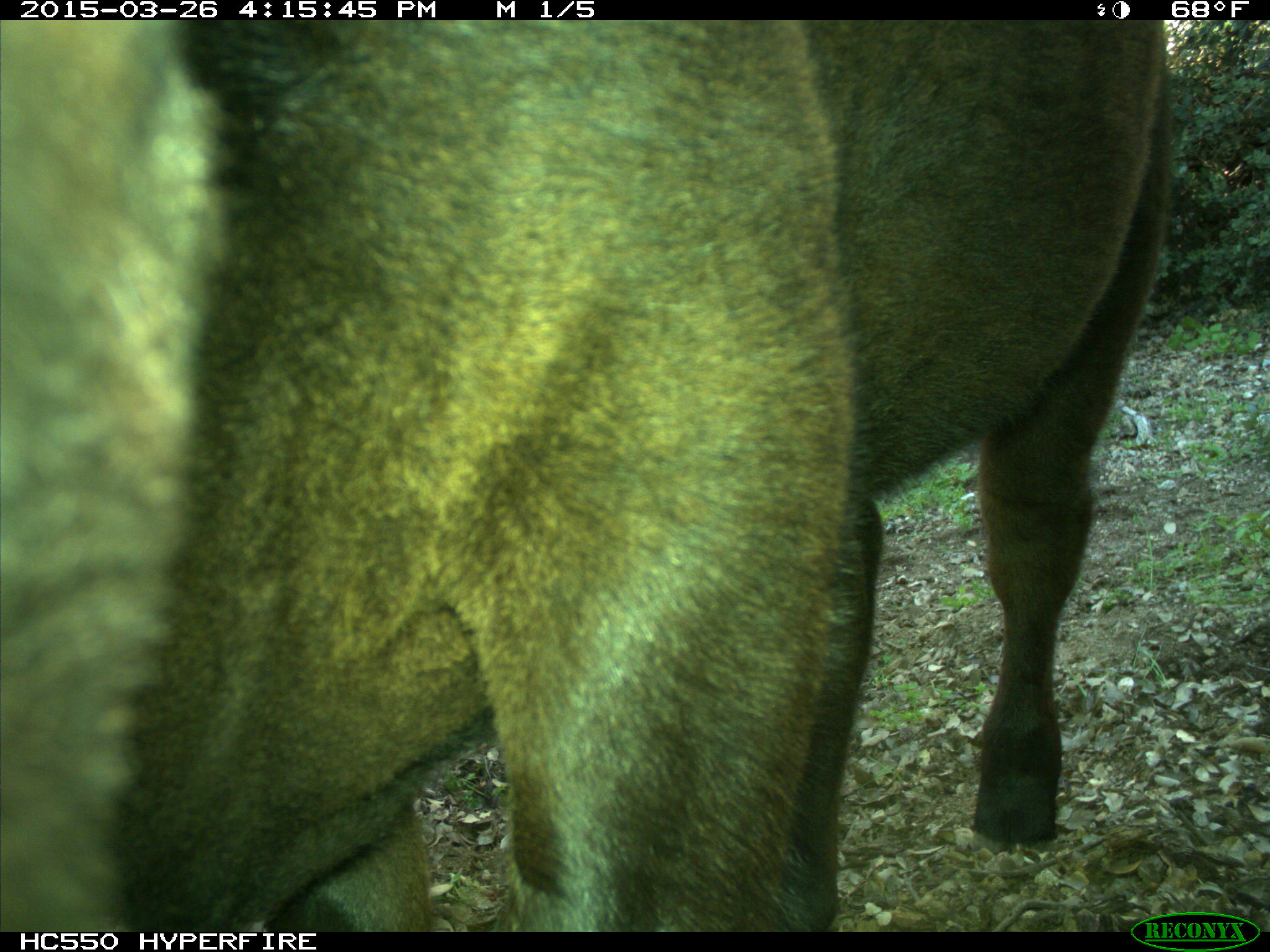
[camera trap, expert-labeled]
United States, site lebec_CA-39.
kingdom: Animalia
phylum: Chordata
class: Mammalia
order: Artiodactyla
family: Bovidae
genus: Bos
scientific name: Bos taurus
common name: domestic cow